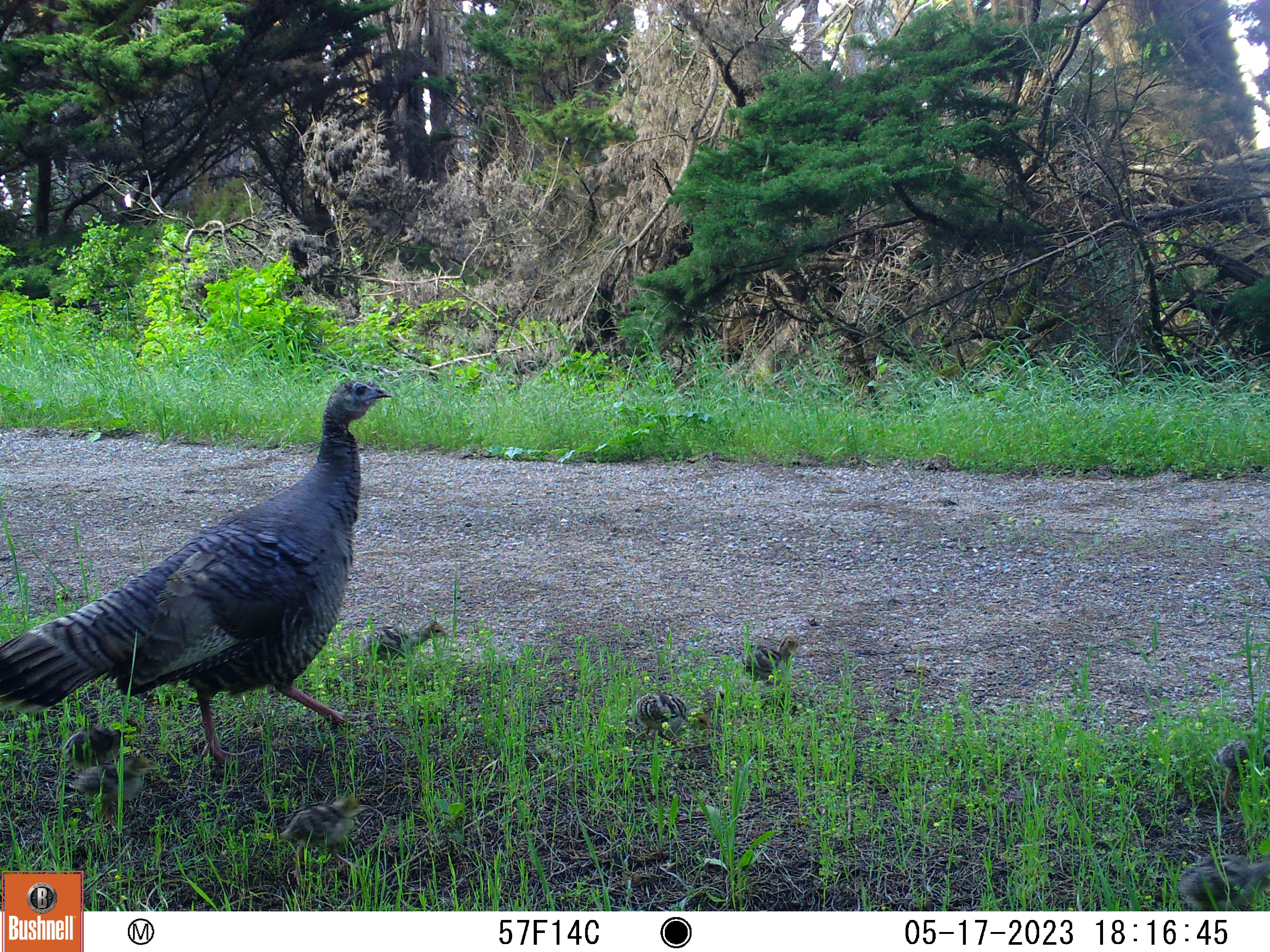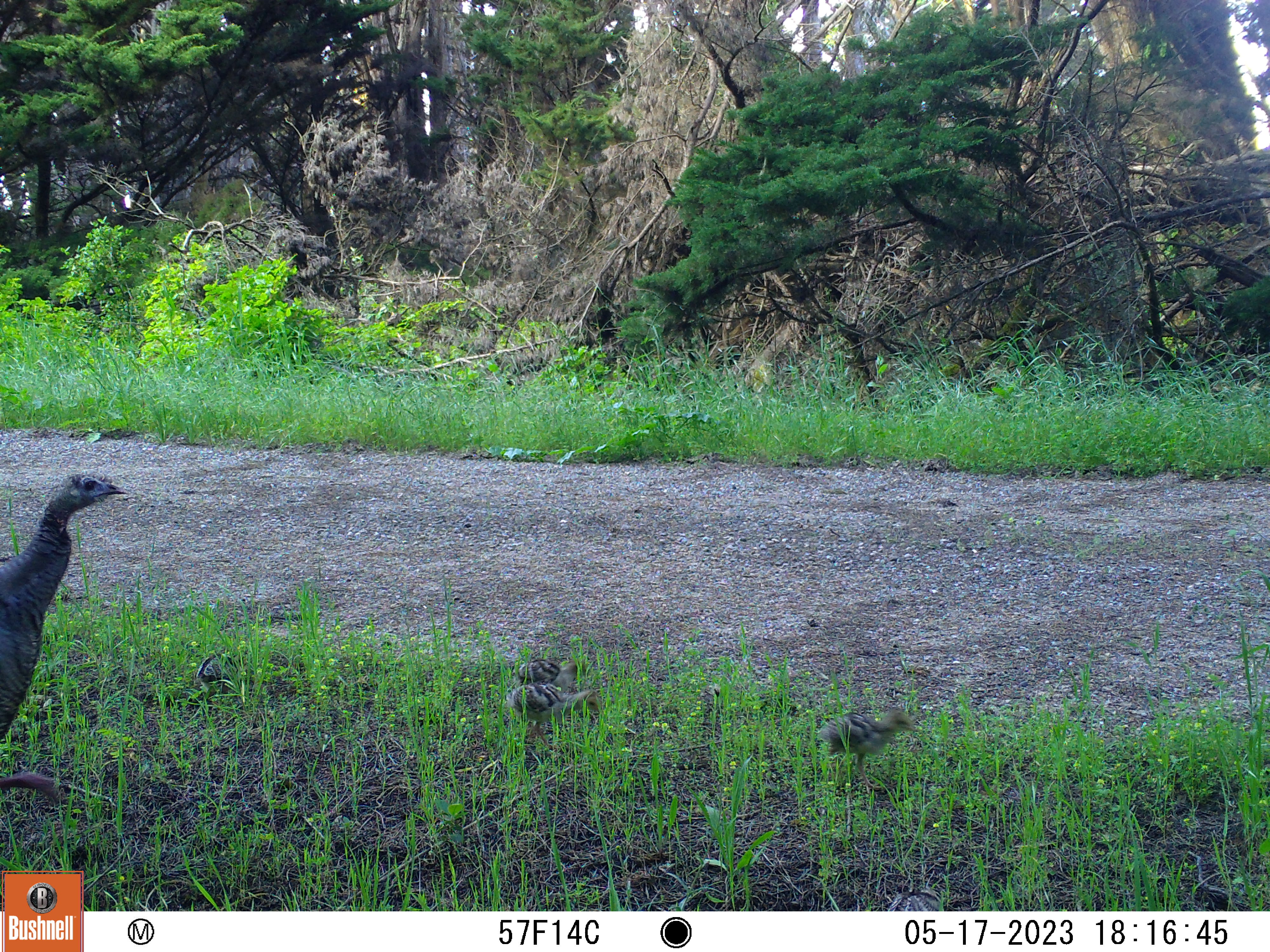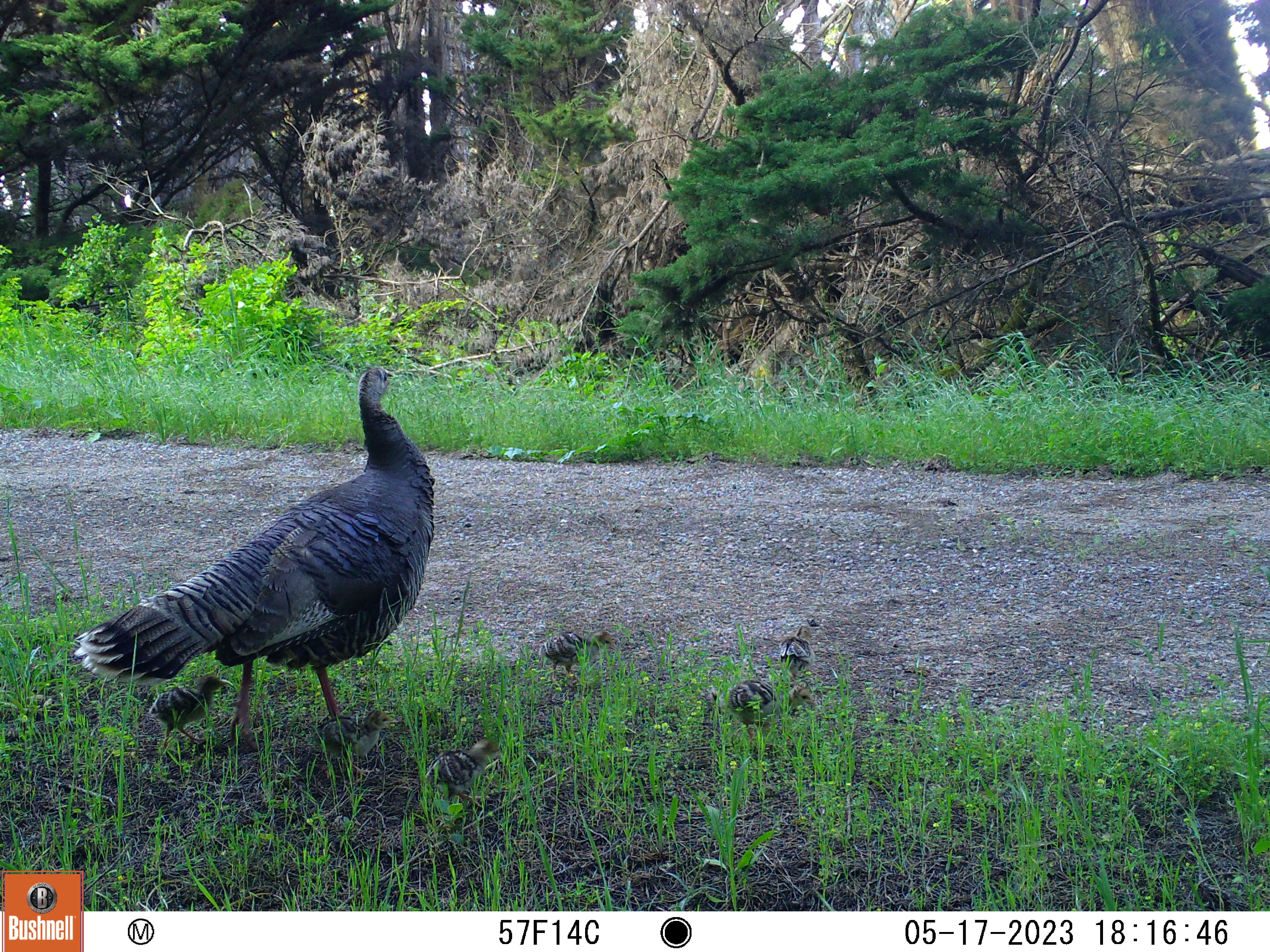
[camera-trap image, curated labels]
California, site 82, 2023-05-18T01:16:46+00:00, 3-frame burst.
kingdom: Animalia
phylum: Chordata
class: Aves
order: Galliformes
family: Phasianidae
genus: Meleagris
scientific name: Meleagris gallopavo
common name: turkey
Turkey (Meleagris gallopavo).